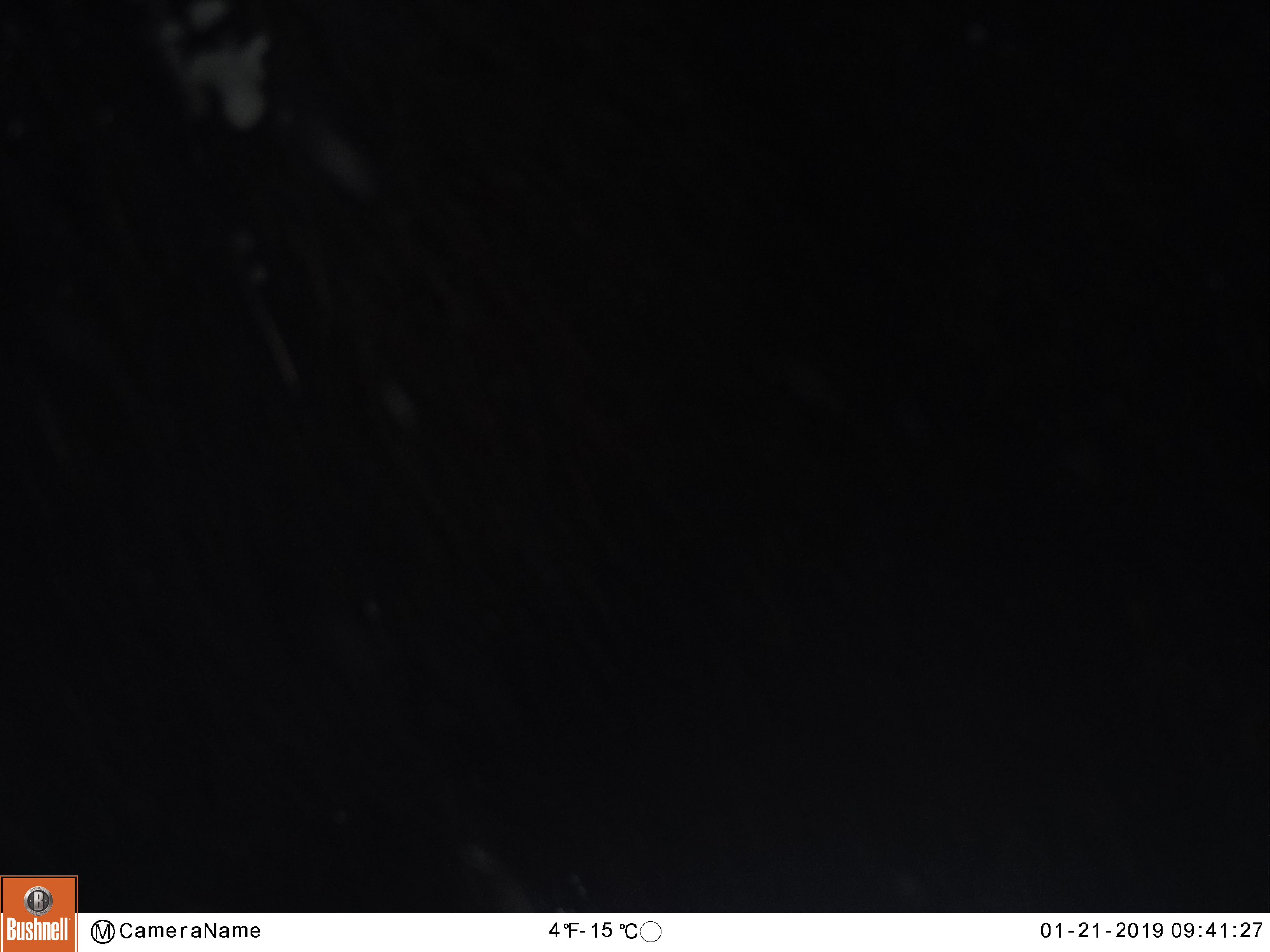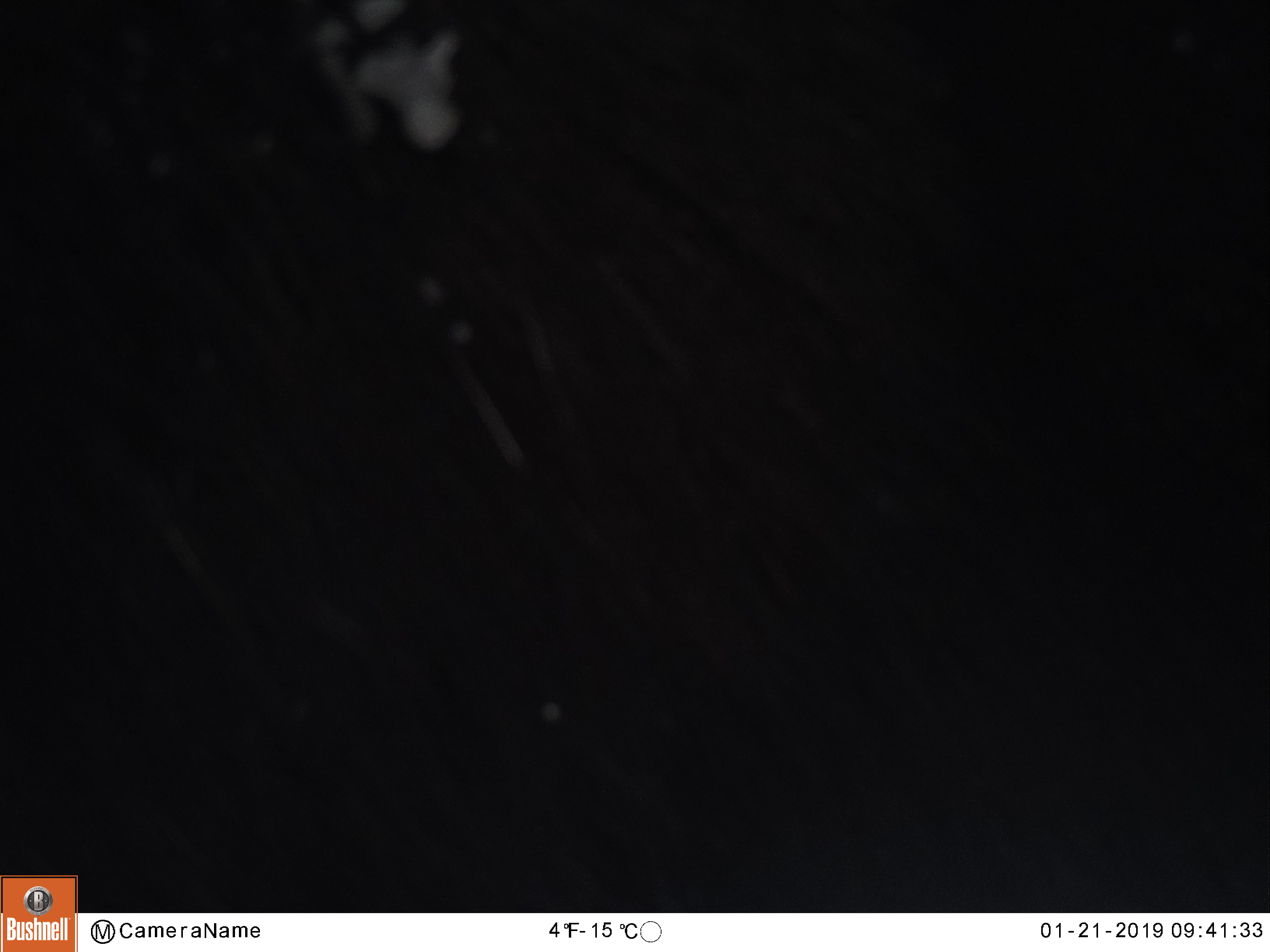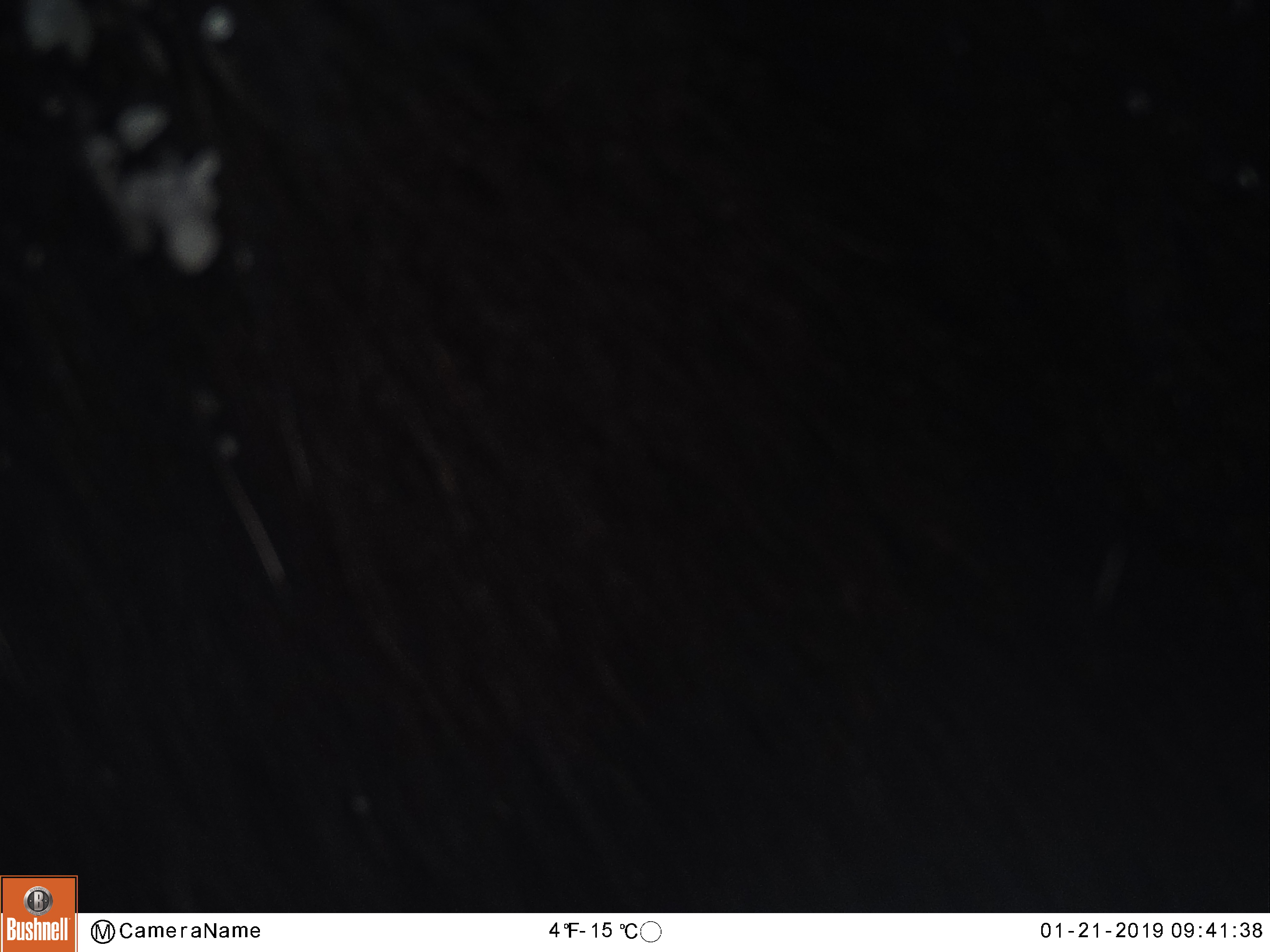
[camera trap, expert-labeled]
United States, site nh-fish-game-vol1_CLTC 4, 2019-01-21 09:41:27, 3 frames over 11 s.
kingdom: Animalia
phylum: Chordata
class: Mammalia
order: Artiodactyla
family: Cervidae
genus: Alces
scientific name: Alces alces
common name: moose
Moose (Alces alces).